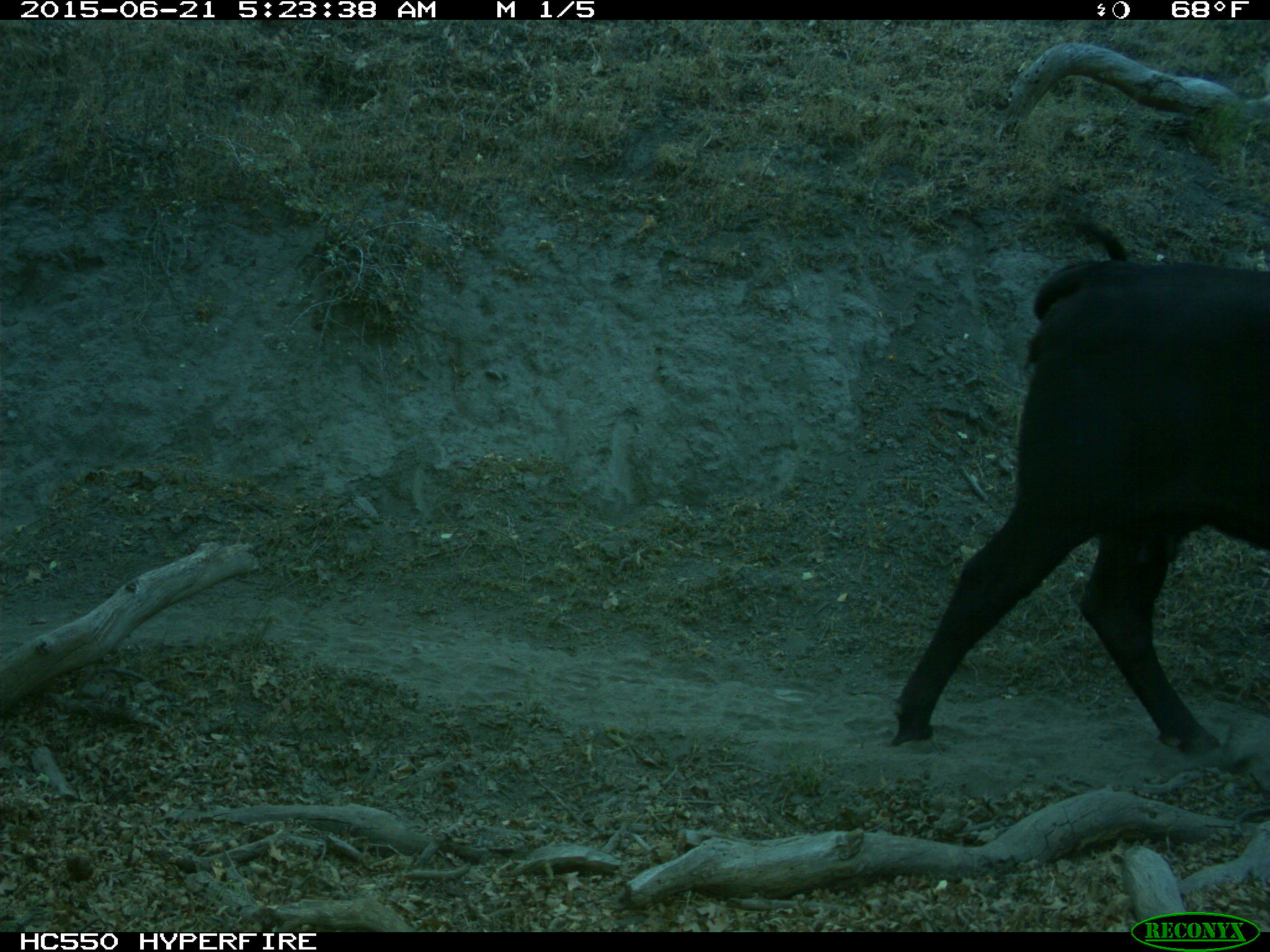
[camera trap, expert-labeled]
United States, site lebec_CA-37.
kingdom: Animalia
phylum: Chordata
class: Mammalia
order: Artiodactyla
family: Bovidae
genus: Bos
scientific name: Bos taurus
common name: domestic cow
Bos taurus (domestic cow).